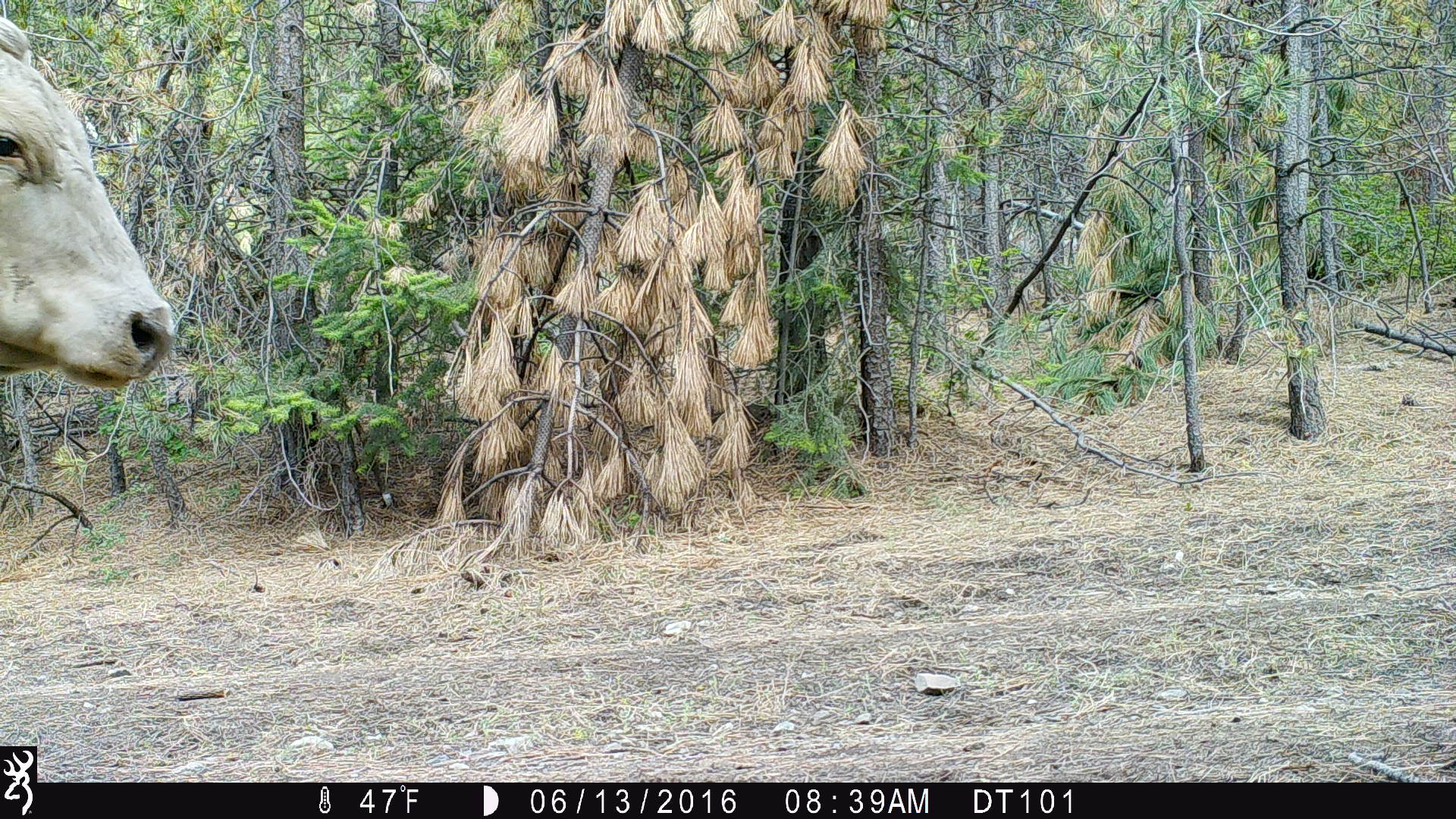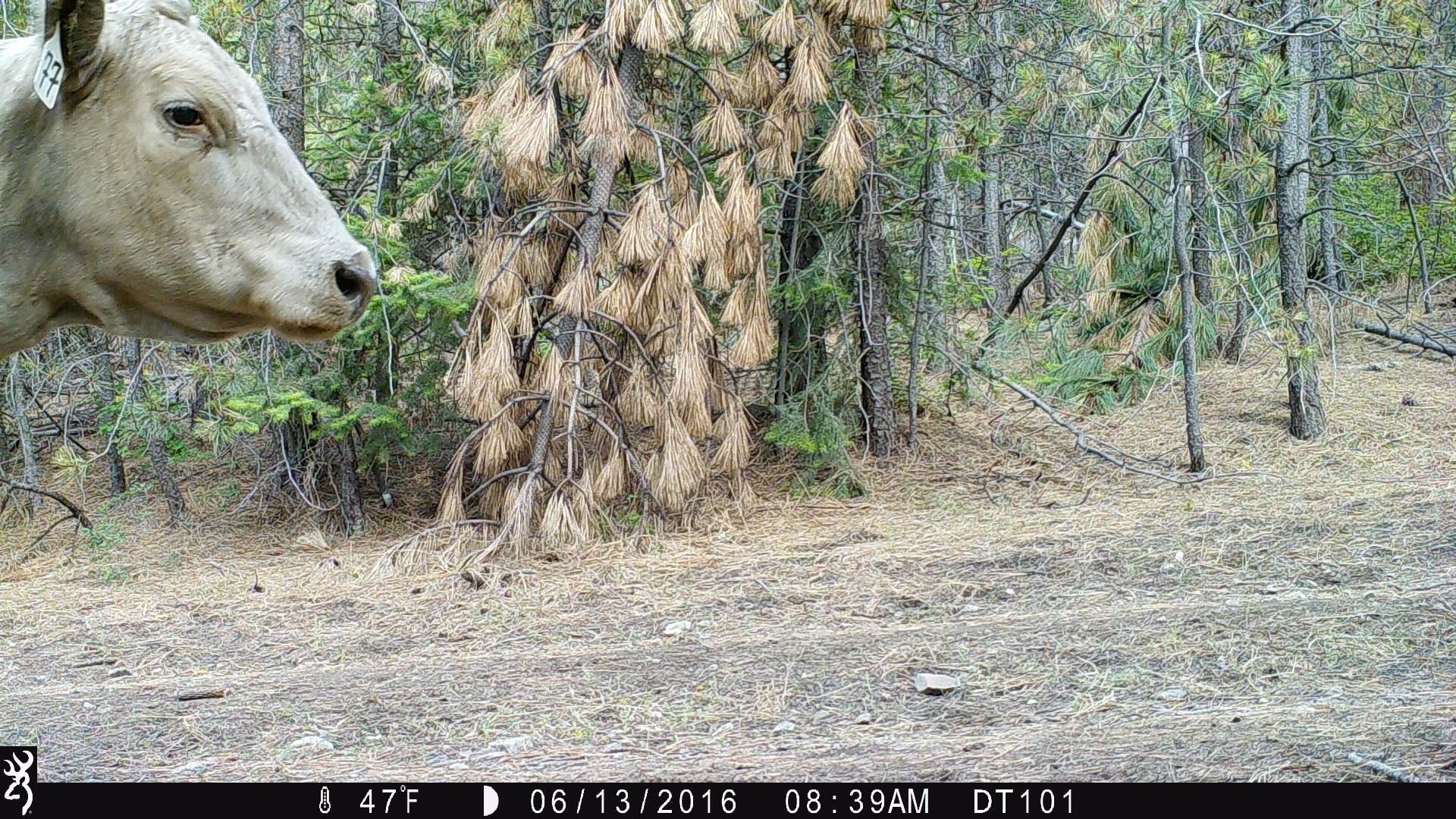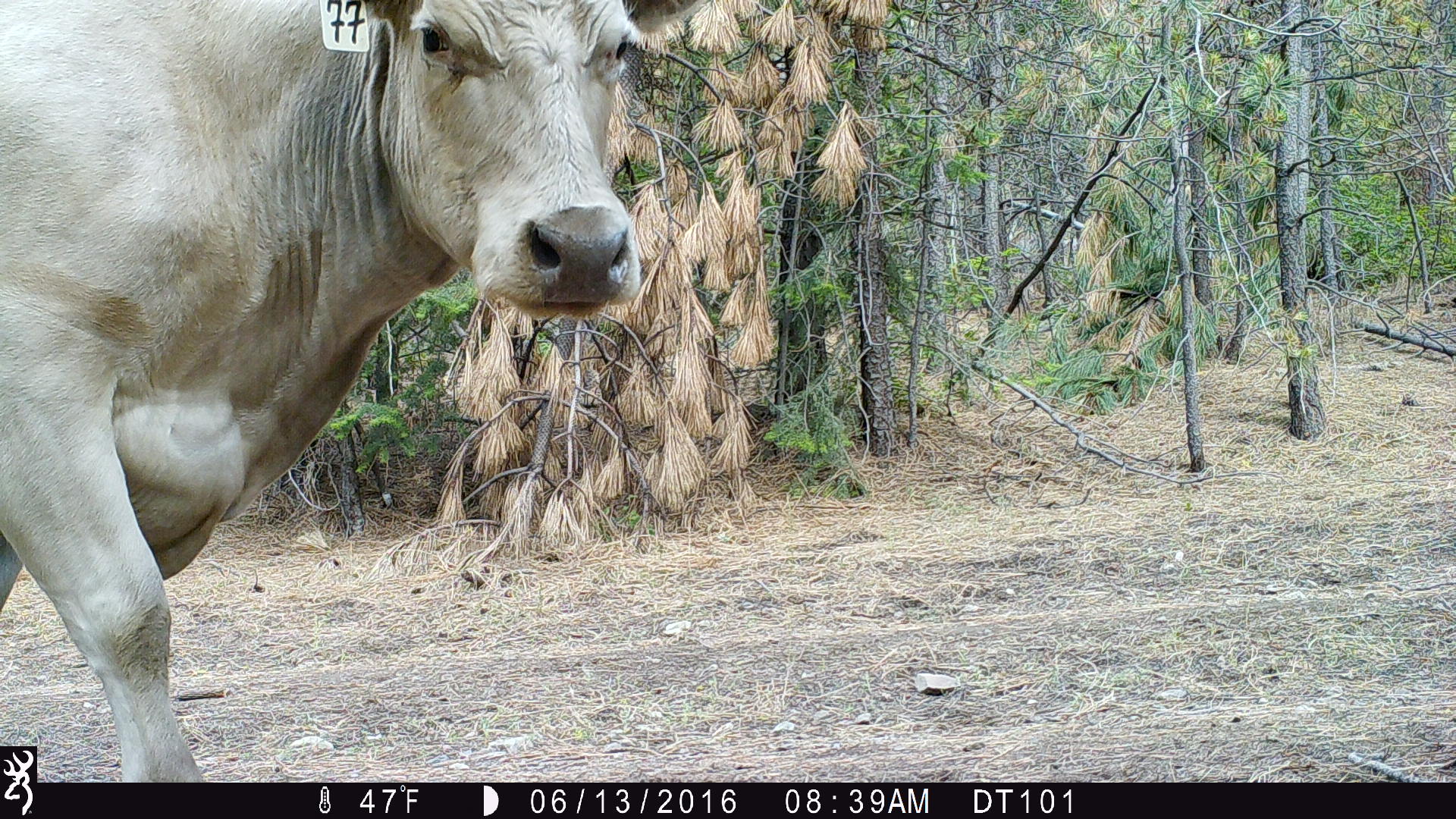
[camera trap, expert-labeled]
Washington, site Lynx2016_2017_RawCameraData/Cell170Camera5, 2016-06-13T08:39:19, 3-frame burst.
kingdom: Animalia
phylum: Chordata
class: Mammalia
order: Artiodactyla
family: Bovidae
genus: Bos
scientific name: Bos taurus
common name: domestic cattle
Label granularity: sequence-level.